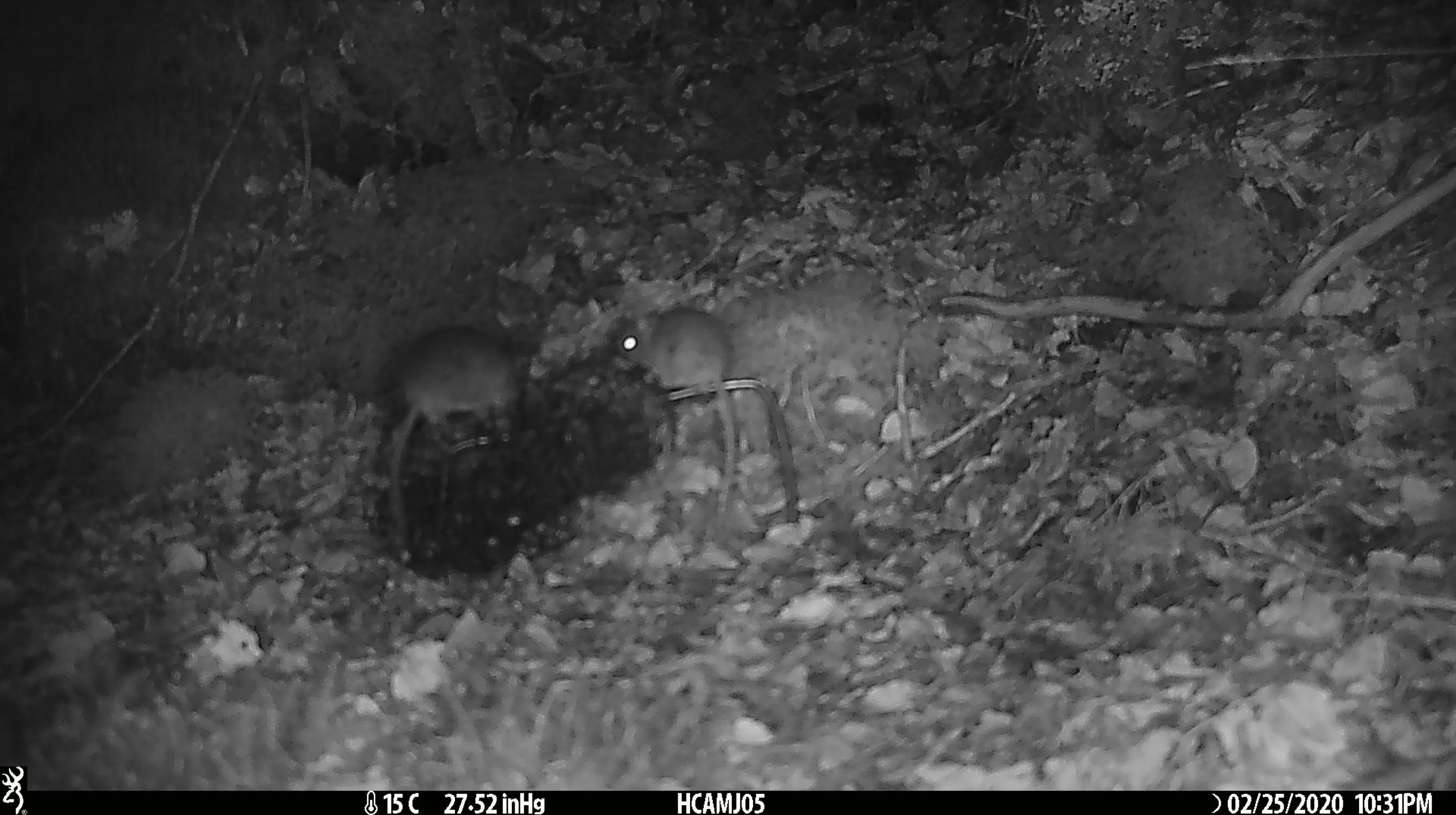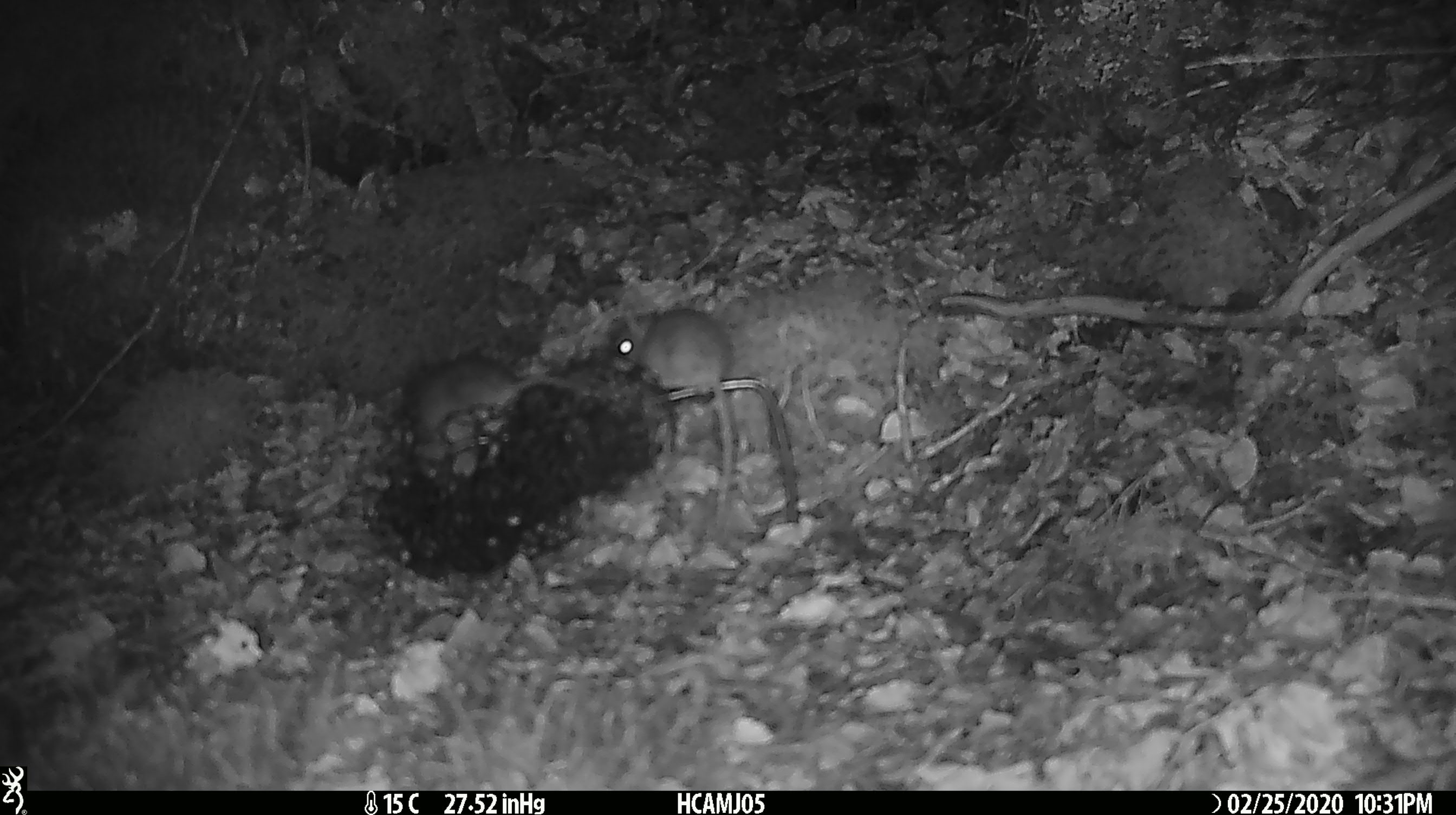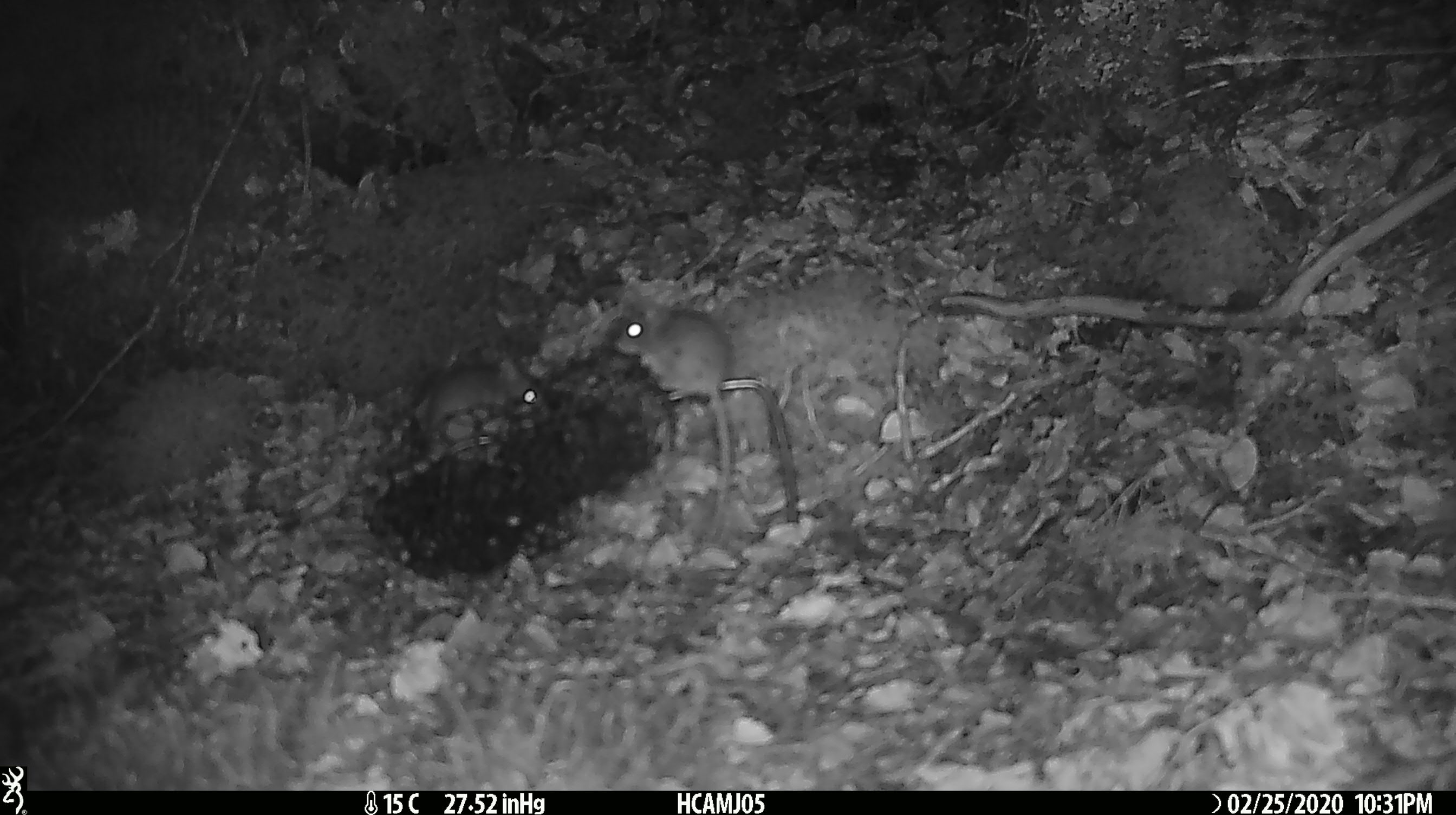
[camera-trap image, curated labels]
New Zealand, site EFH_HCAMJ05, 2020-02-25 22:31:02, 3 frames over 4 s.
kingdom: Animalia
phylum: Chordata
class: Mammalia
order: Rodentia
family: Muridae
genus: Mus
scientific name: Mus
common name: mouse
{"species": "mouse (Mus)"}